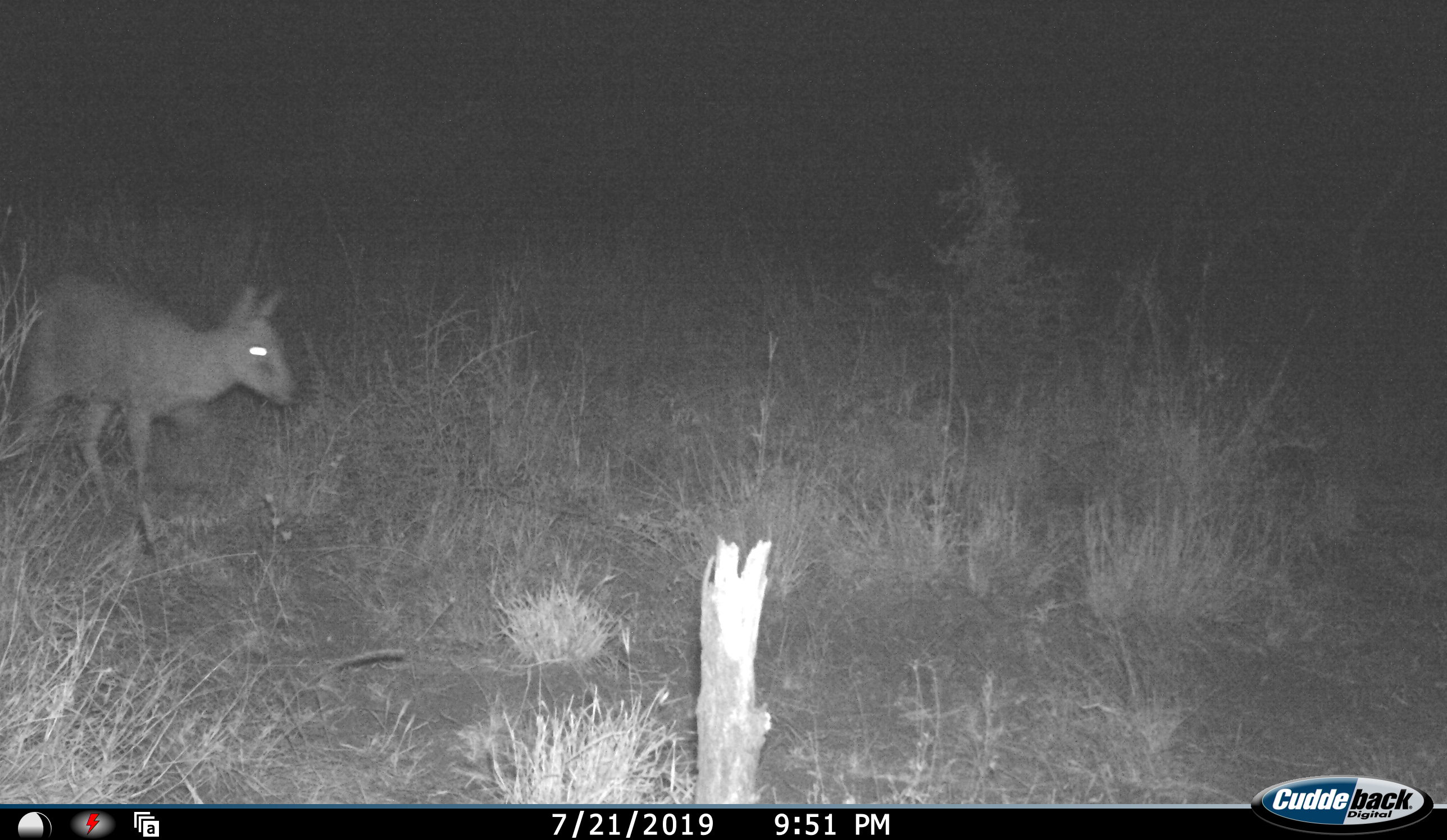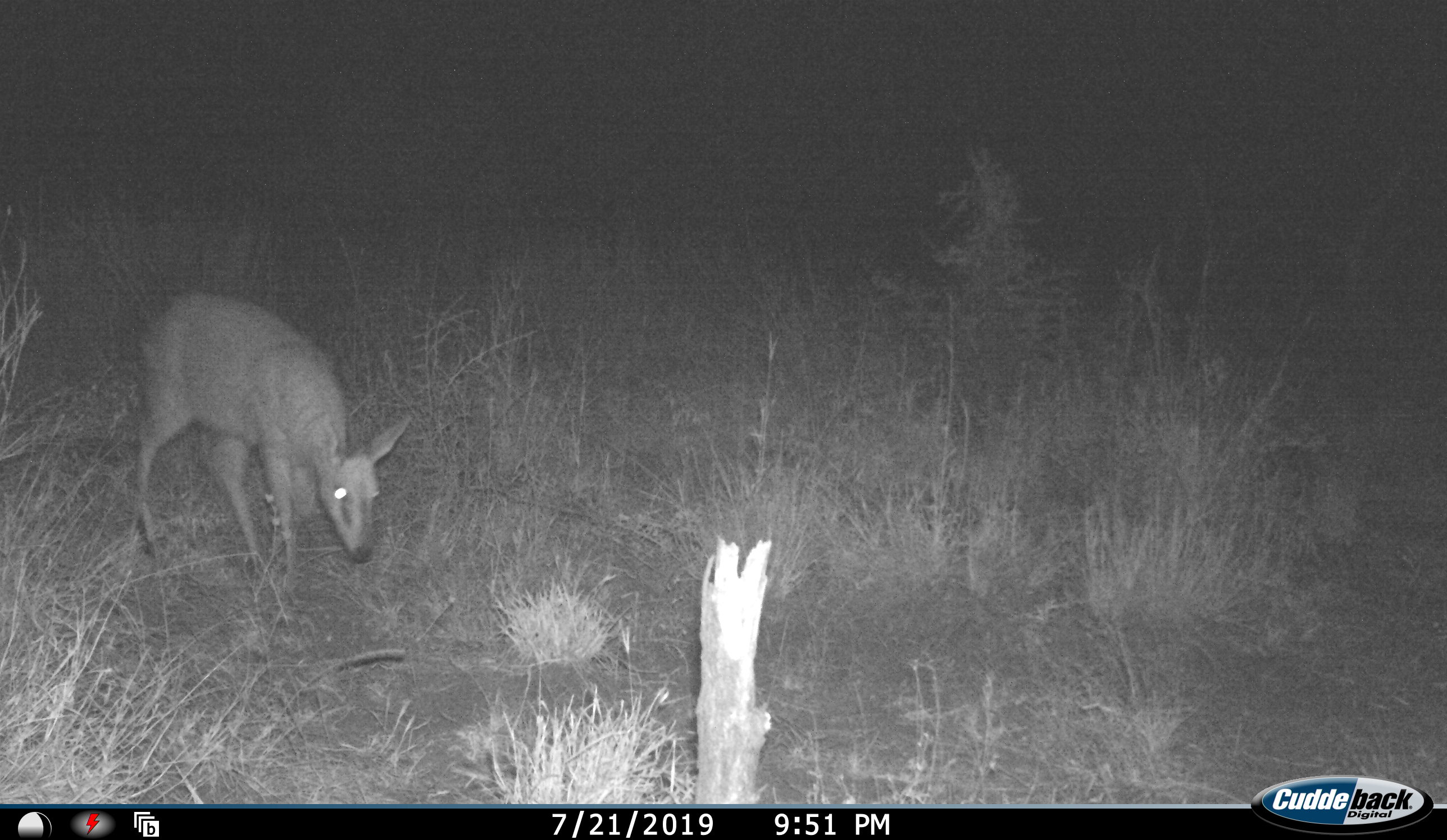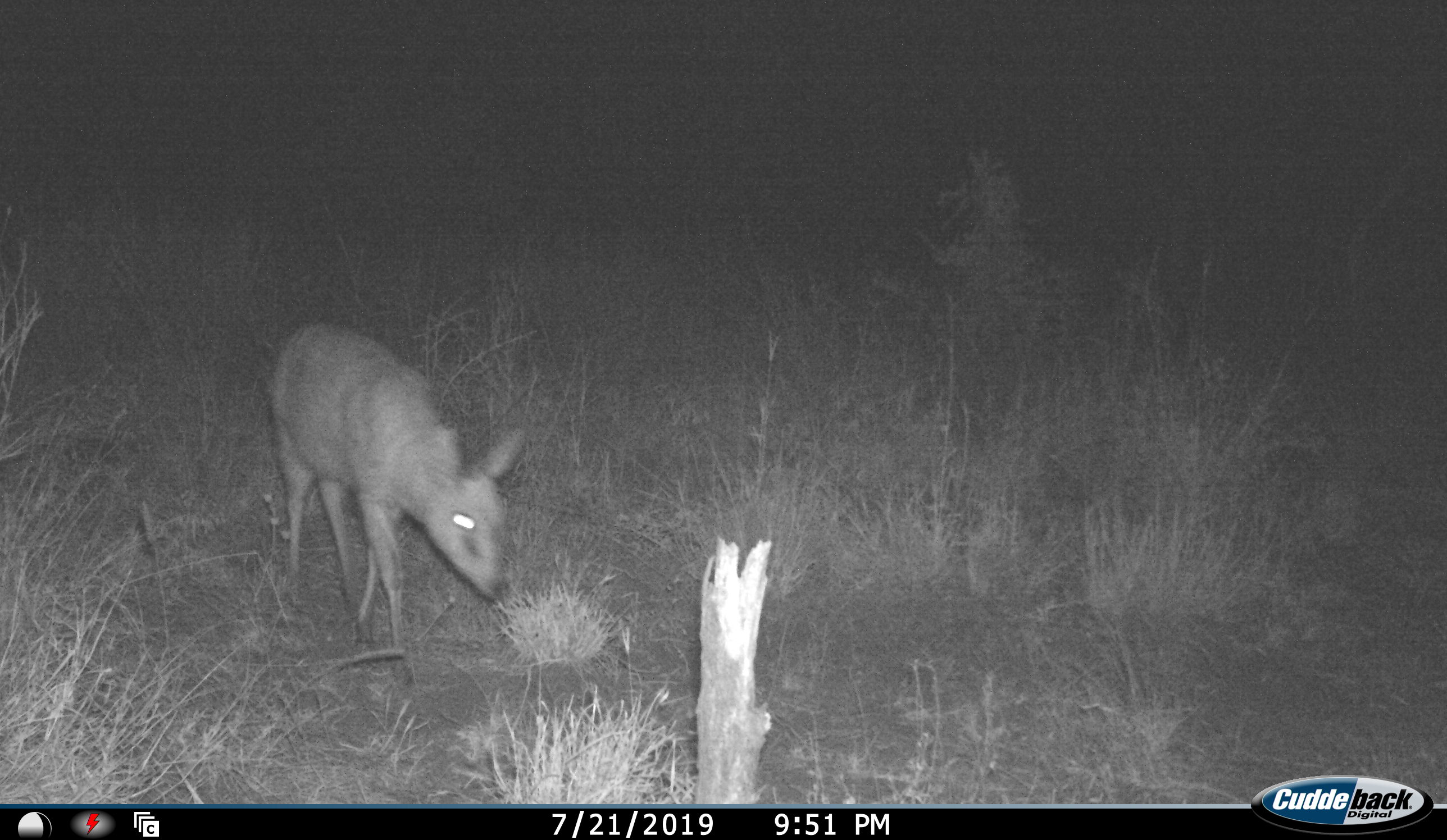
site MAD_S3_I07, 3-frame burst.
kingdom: Animalia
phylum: Chordata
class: Mammalia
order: Artiodactyla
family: Bovidae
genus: Aepyceros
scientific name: Aepyceros melampus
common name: impala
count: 1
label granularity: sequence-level